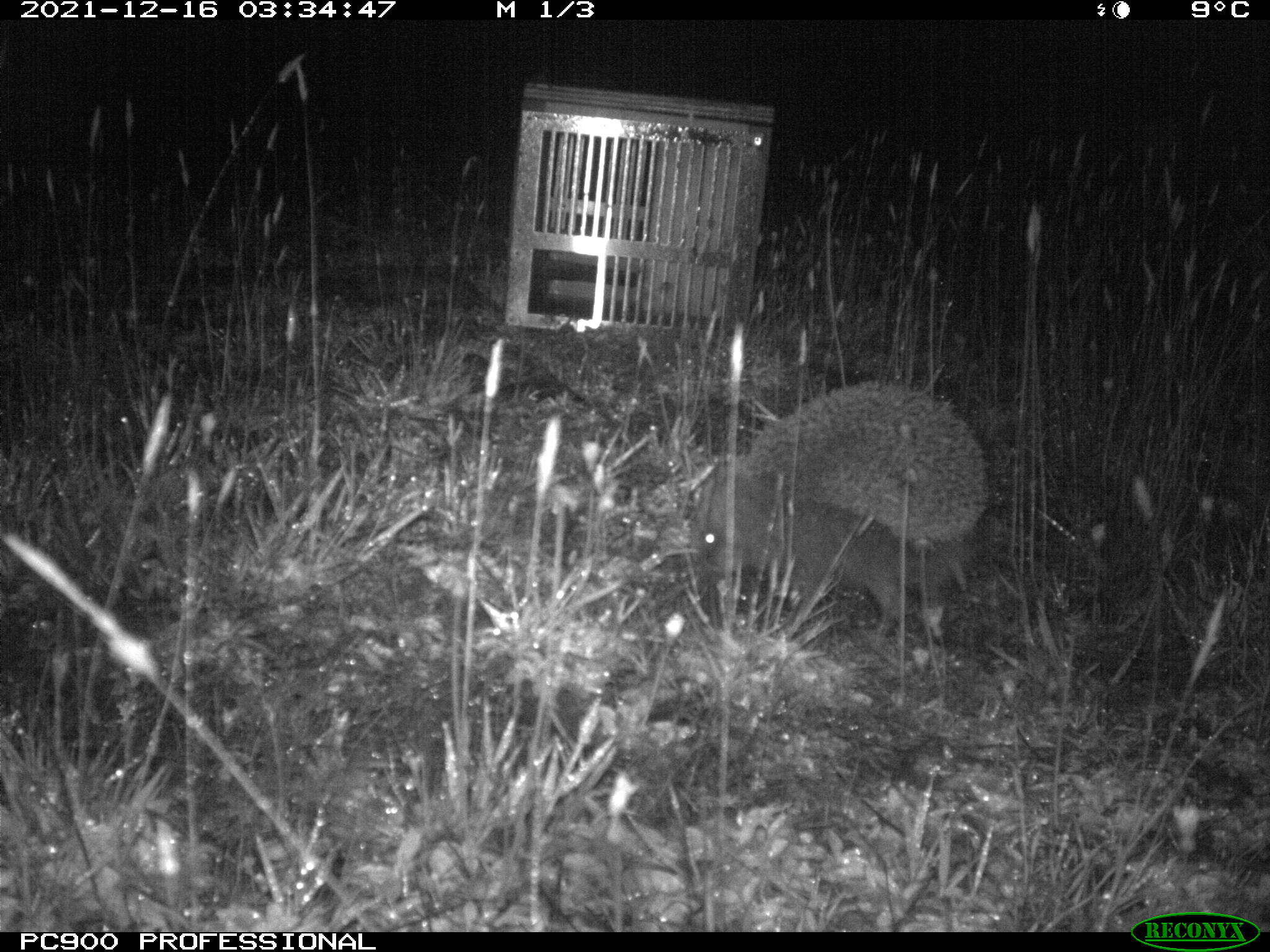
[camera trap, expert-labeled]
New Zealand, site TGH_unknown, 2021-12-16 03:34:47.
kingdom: Animalia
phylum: Chordata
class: Mammalia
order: Eulipotyphla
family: Erinaceidae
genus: Erinaceus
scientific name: Erinaceus europaeus europaeus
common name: european hedgehog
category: hedgehog